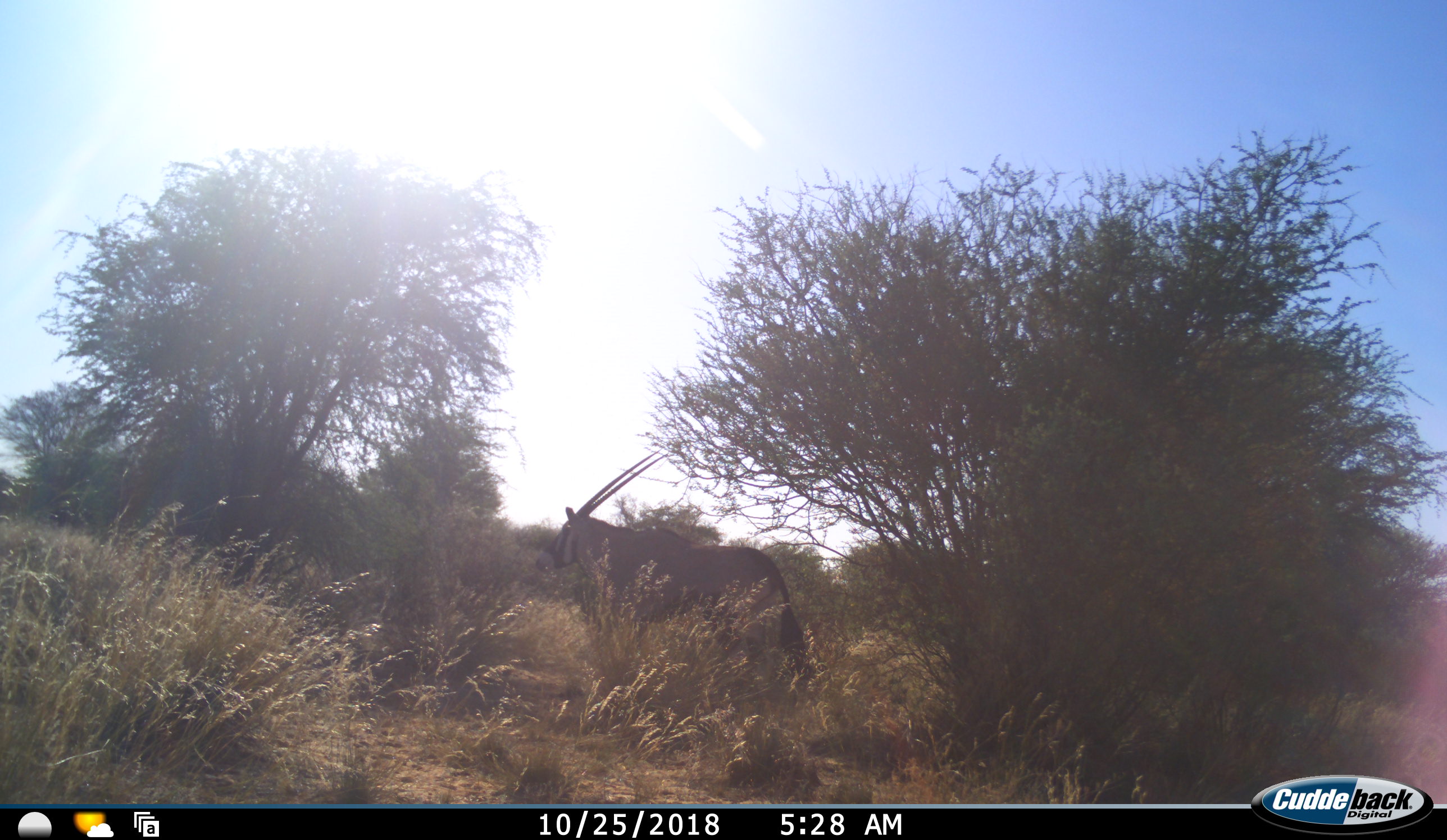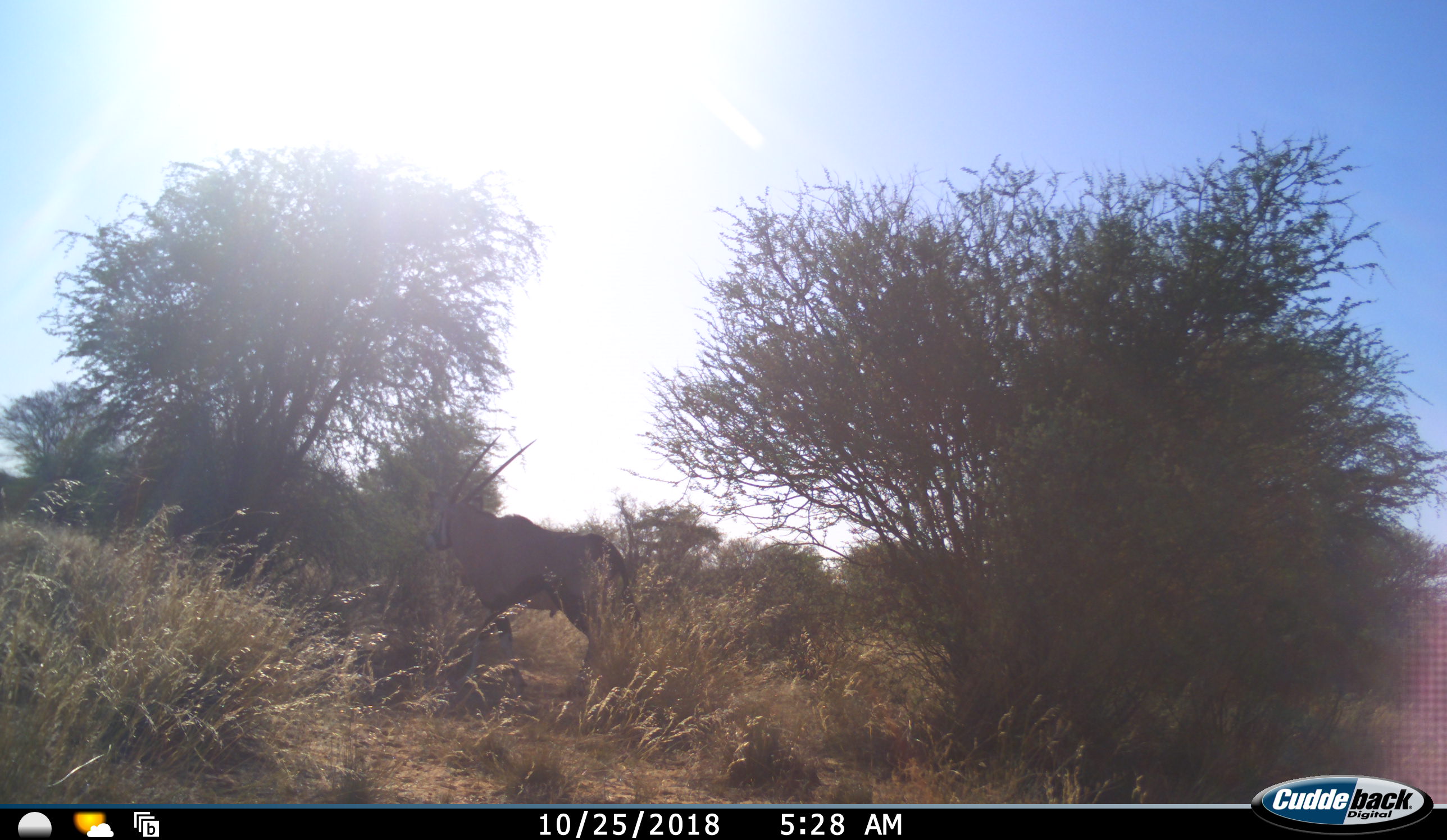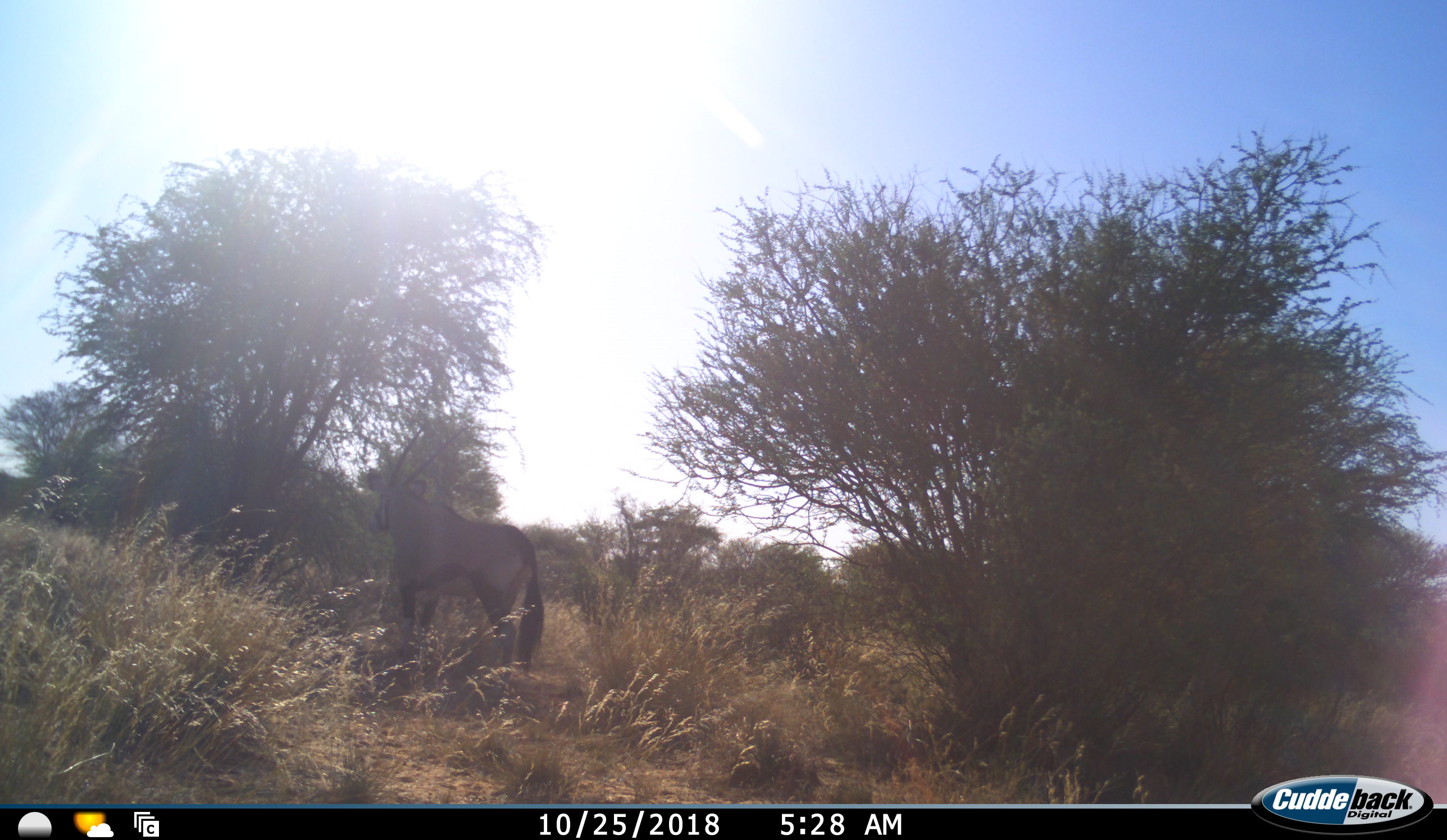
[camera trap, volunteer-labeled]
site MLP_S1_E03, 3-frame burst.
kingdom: Animalia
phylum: Chordata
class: Mammalia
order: Artiodactyla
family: Bovidae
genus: Oryx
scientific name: Oryx gazella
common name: gemsbok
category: oryx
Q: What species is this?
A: Oryx (gemsbok) (Oryx gazella).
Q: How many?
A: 1.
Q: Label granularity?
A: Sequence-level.